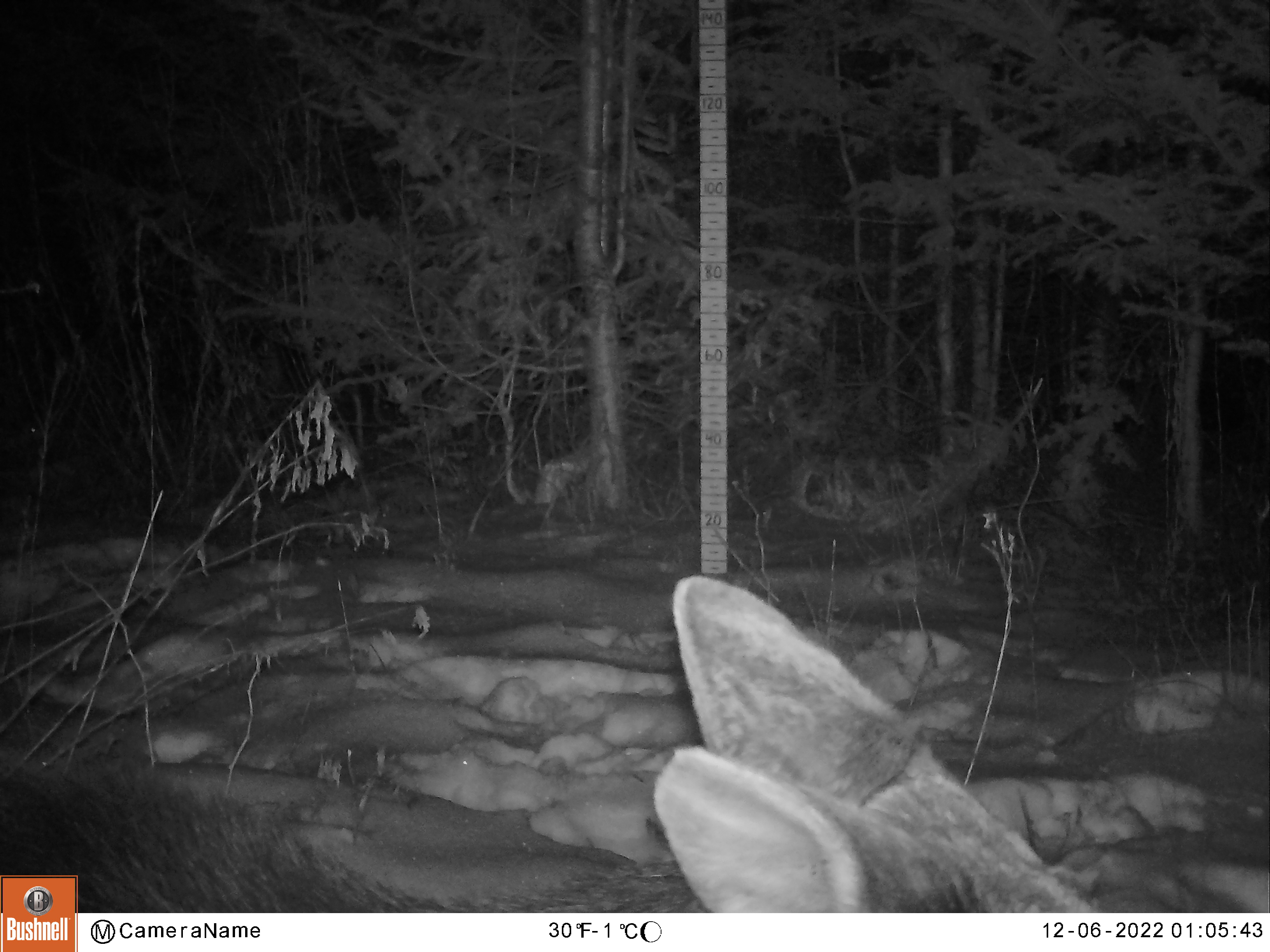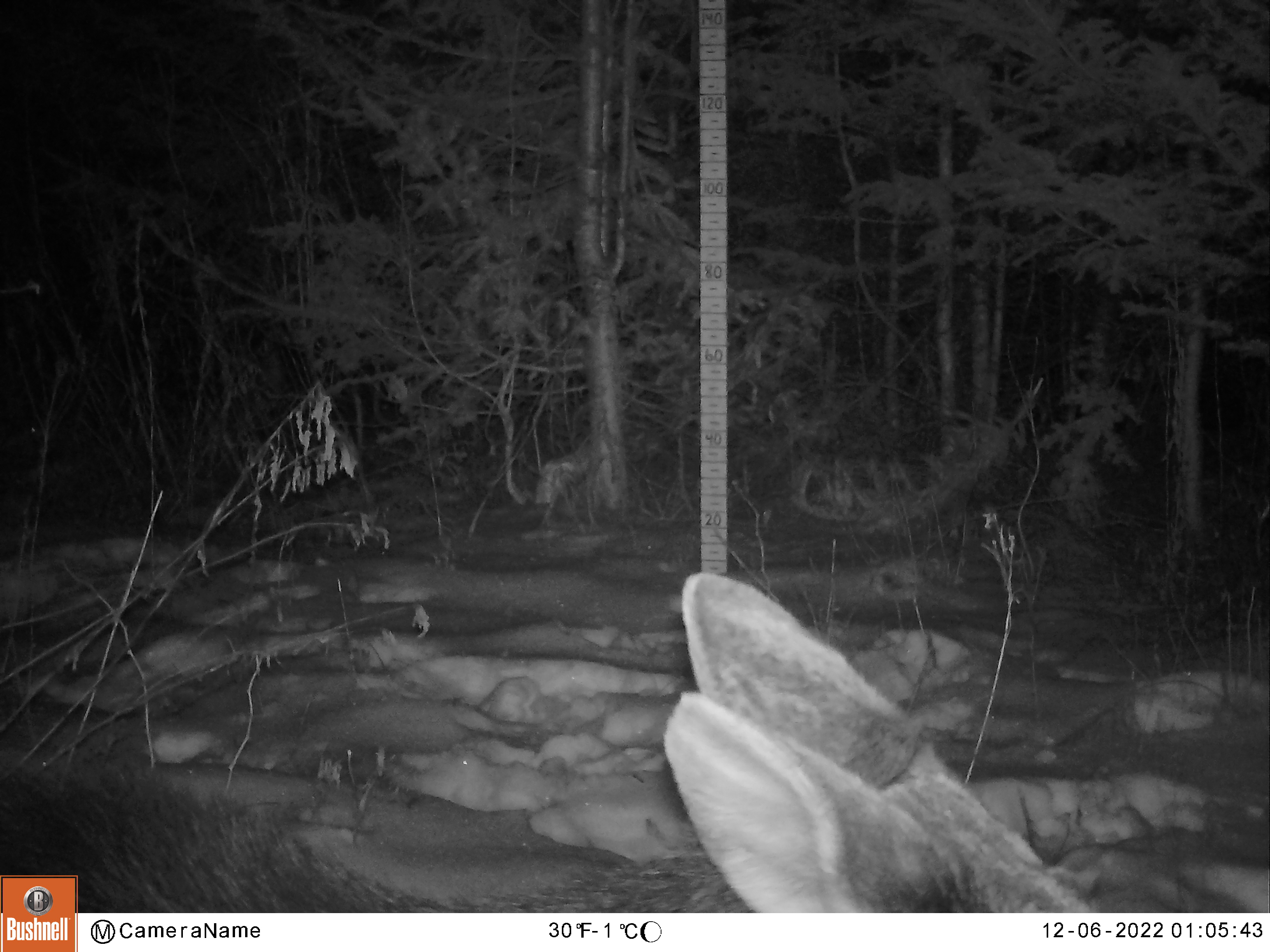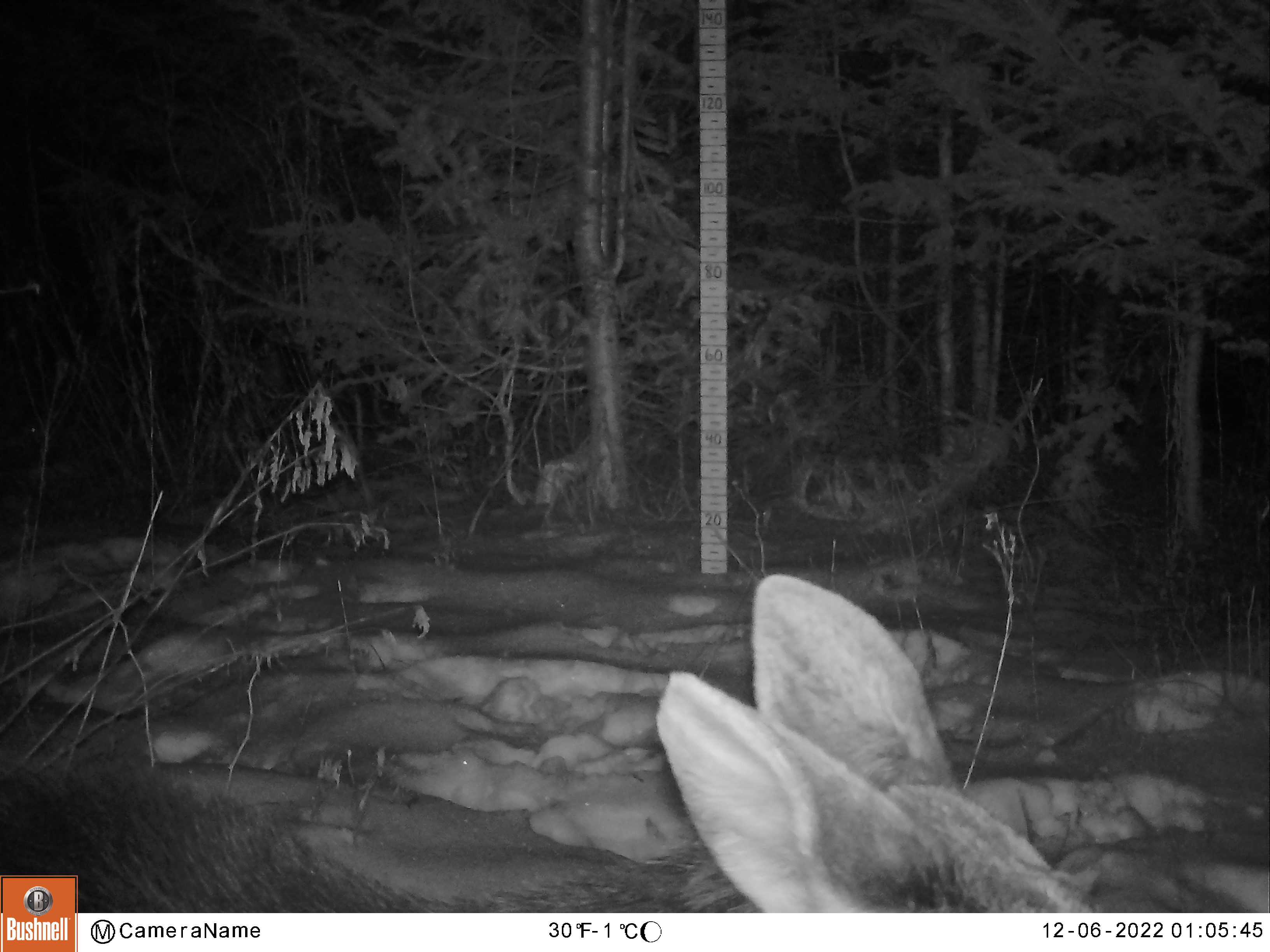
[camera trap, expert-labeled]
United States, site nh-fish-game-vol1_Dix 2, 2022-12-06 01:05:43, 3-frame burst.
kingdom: Animalia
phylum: Chordata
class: Mammalia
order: Artiodactyla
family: Cervidae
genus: Alces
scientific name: Alces alces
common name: moose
Moose (Alces alces).